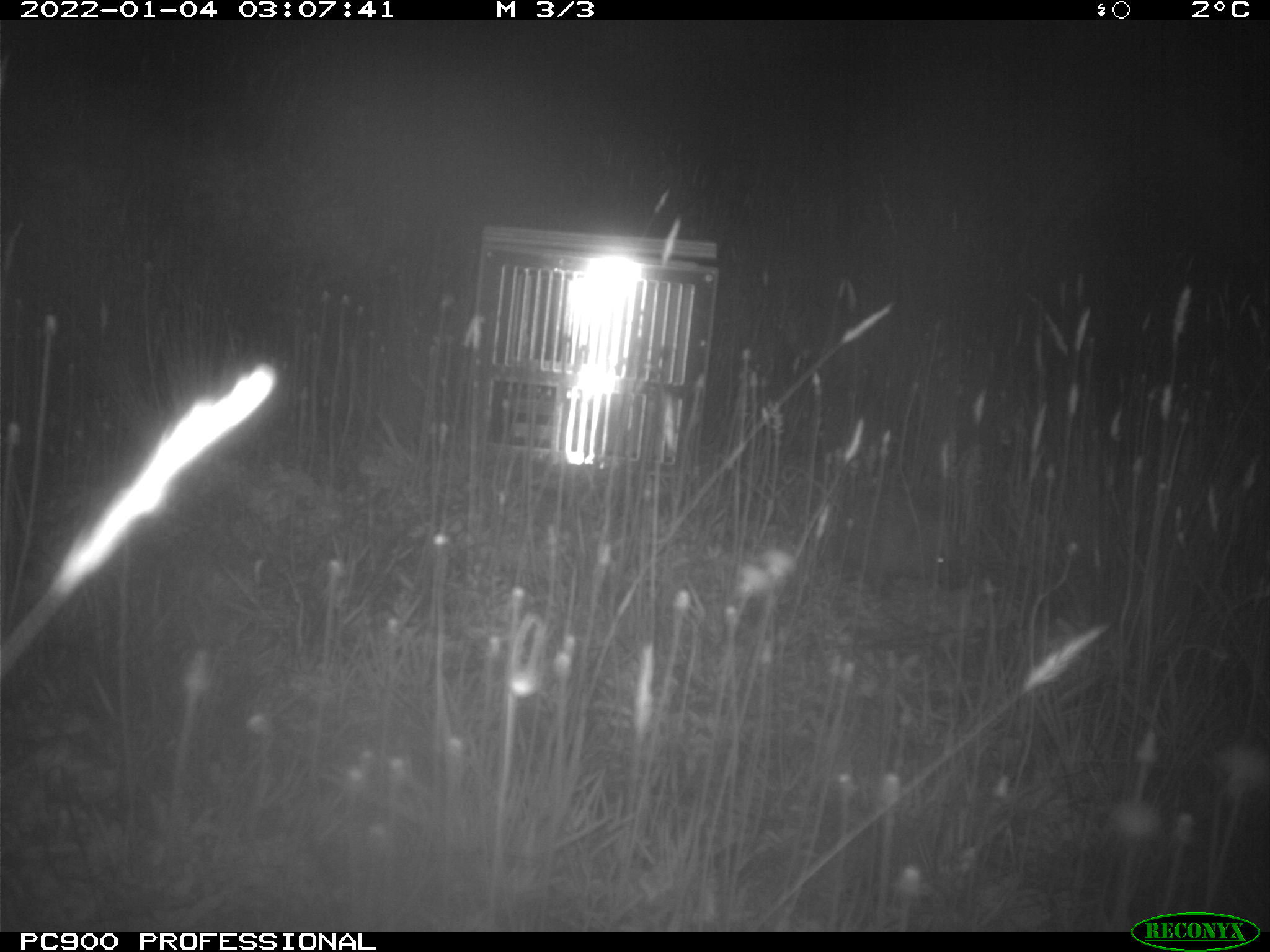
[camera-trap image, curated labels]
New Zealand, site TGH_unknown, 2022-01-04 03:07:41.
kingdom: Animalia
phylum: Chordata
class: Mammalia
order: Eulipotyphla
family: Erinaceidae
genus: Erinaceus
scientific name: Erinaceus europaeus europaeus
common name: european hedgehog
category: hedgehog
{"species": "hedgehog (european hedgehog) (Erinaceus europaeus europaeus)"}